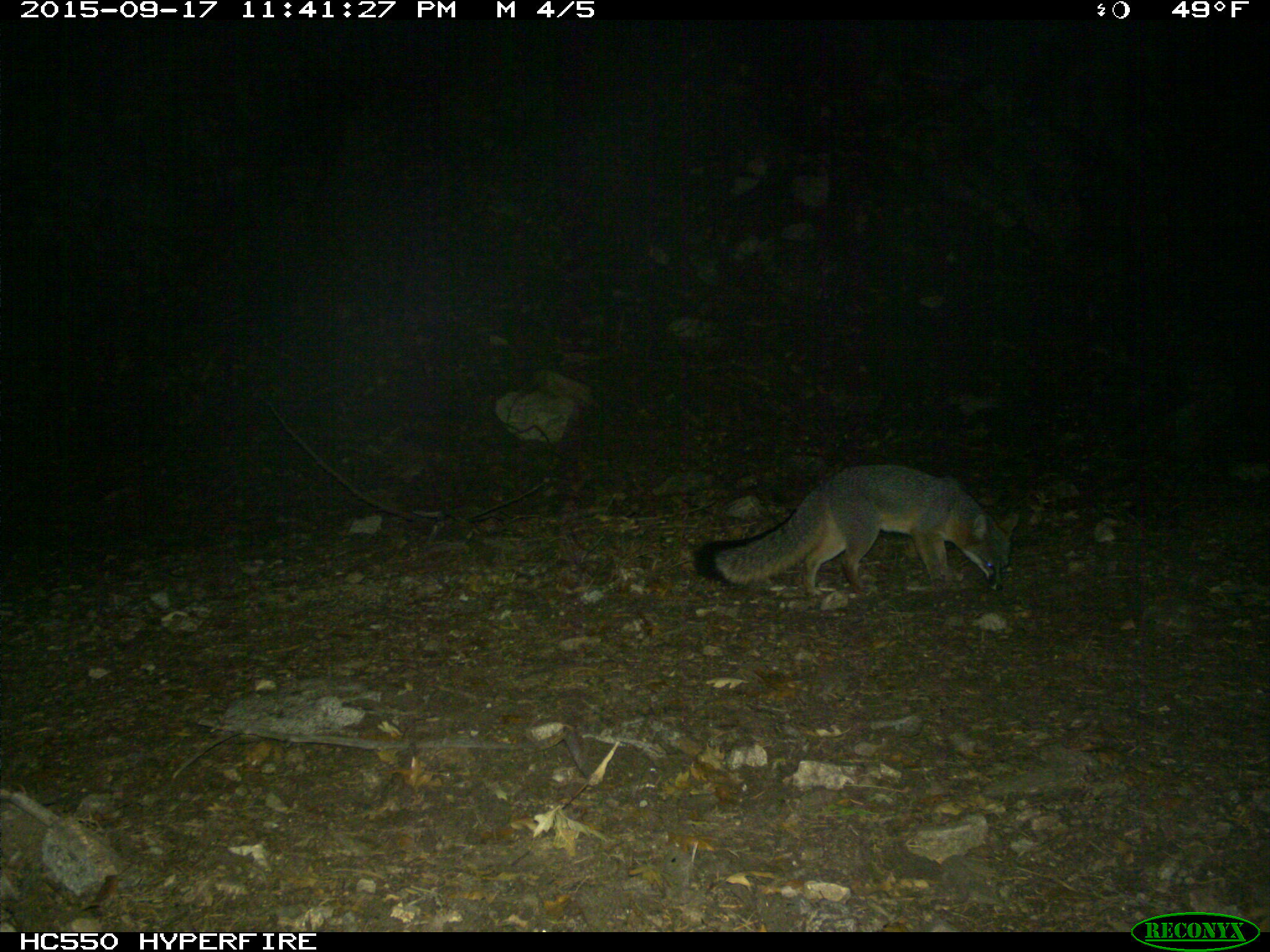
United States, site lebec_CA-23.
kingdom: Animalia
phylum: Chordata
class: Mammalia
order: Carnivora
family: Canidae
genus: Urocyon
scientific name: Urocyon cinereoargenteus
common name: gray fox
Urocyon cinereoargenteus (gray fox).